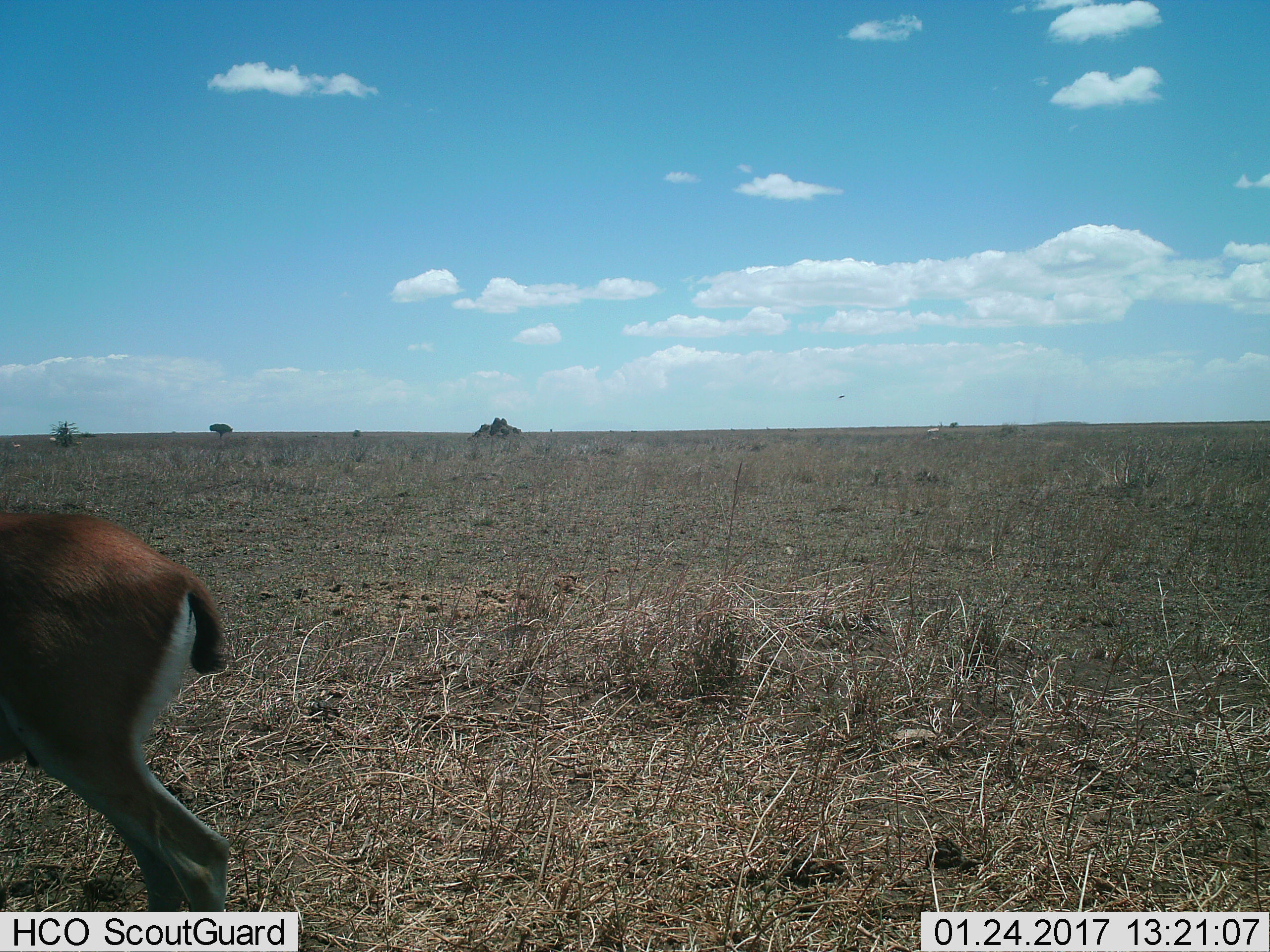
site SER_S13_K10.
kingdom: Animalia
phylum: Chordata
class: Mammalia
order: Artiodactyla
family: Bovidae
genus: Eudorcas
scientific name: Eudorcas thomsonii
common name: thomson's gazelle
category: gazellethomsons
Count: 1.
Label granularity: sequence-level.